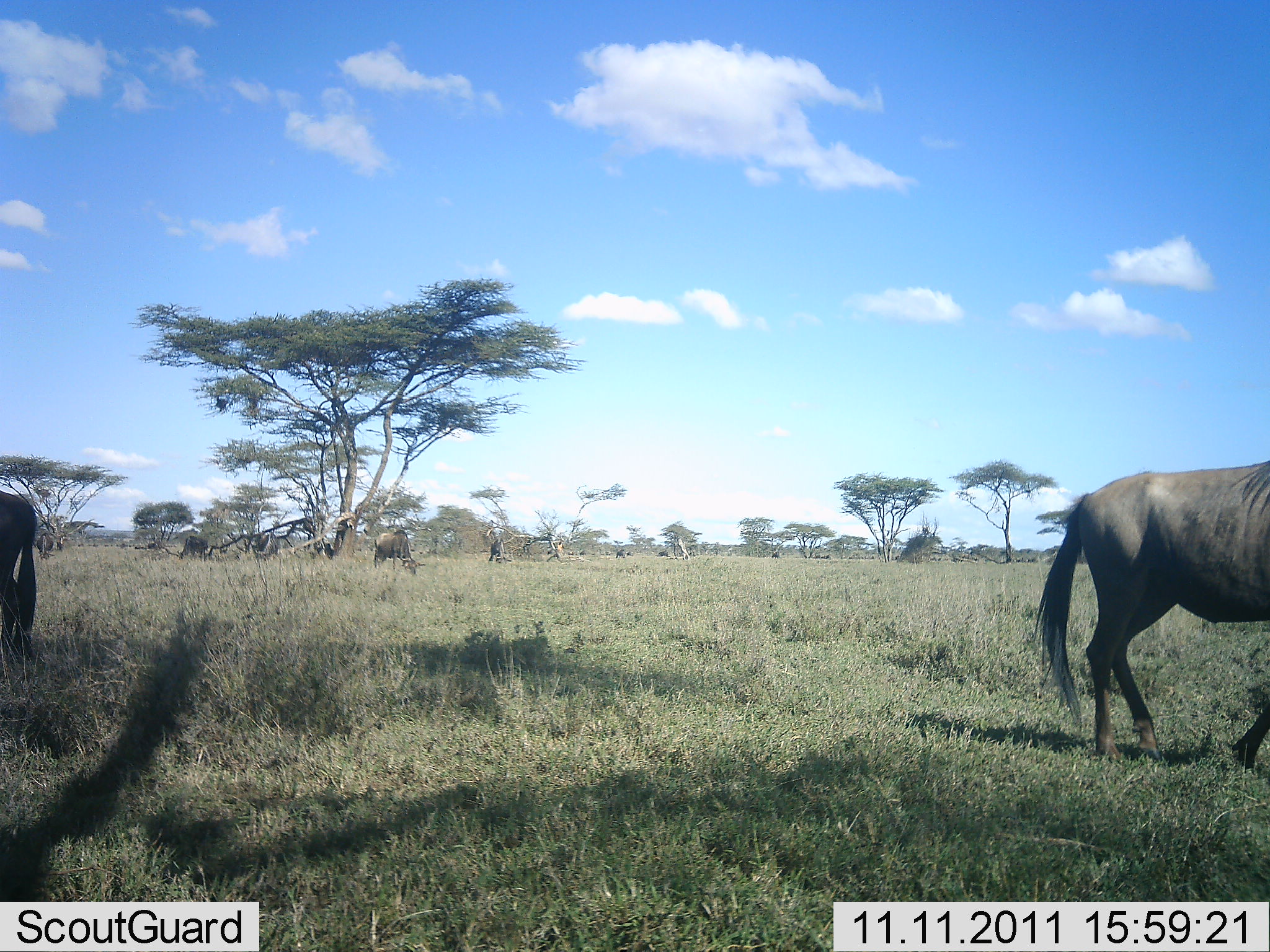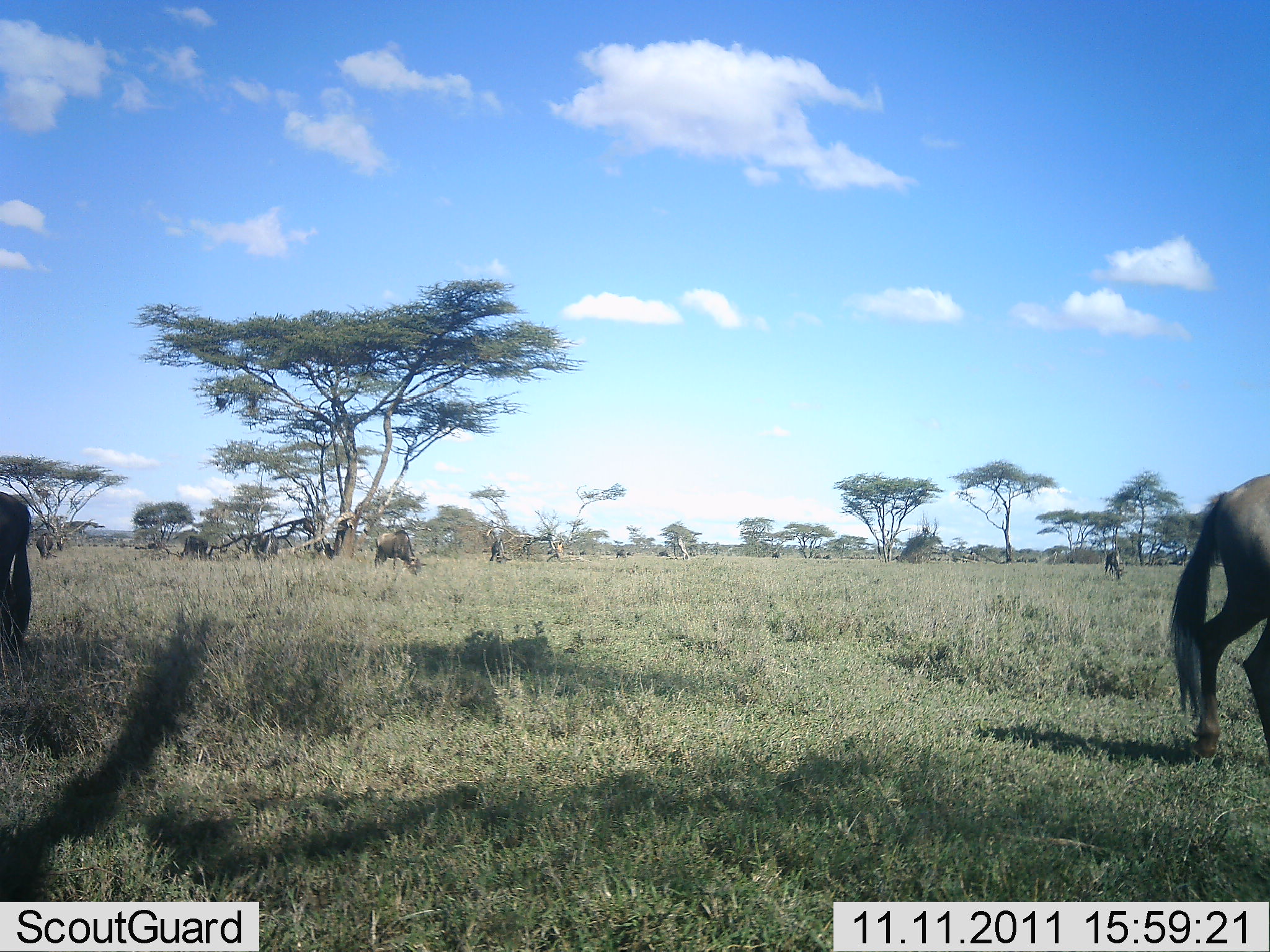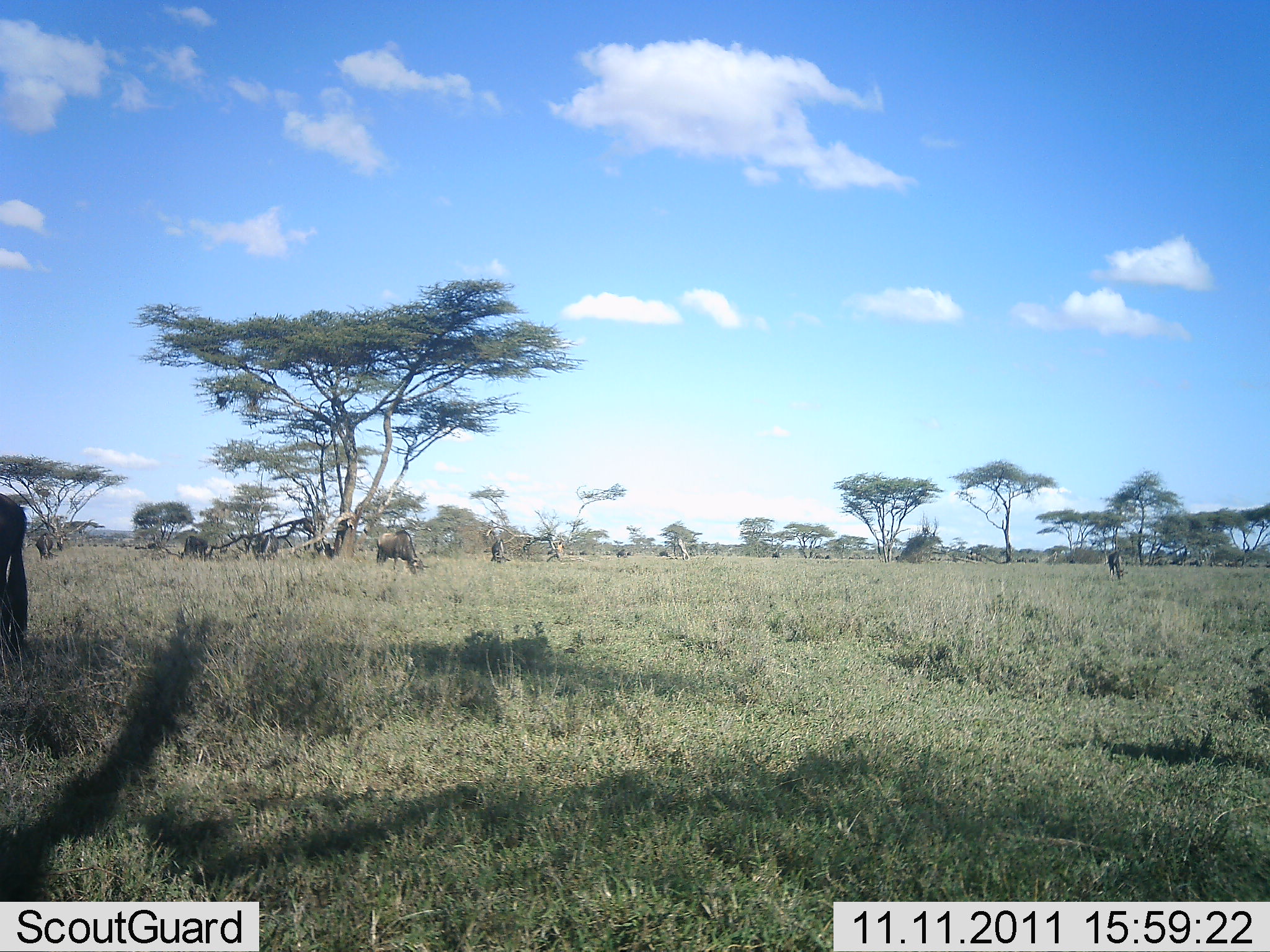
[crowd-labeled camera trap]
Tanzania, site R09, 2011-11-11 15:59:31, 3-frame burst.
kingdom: Animalia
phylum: Chordata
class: Mammalia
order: Artiodactyla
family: Bovidae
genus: Connochaetes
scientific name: Connochaetes taurinus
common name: blue wildebeest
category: wildebeest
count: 5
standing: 30%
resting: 0%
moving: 60%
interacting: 0%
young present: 0%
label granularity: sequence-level